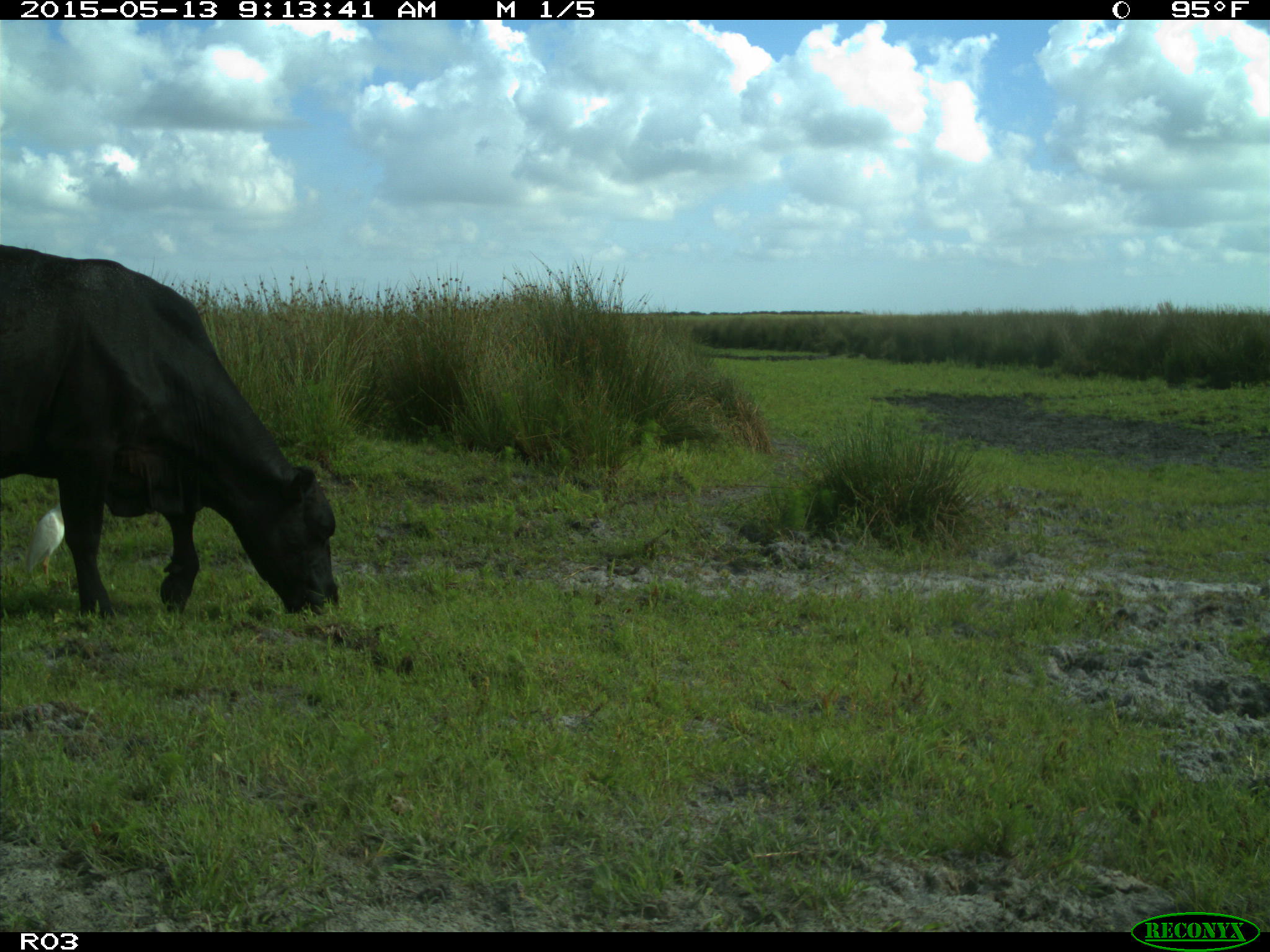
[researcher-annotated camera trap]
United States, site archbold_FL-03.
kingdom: Animalia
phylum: Chordata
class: Mammalia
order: Artiodactyla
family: Bovidae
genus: Bos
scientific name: Bos taurus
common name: domestic cow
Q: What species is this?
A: Bos taurus (domestic cow).